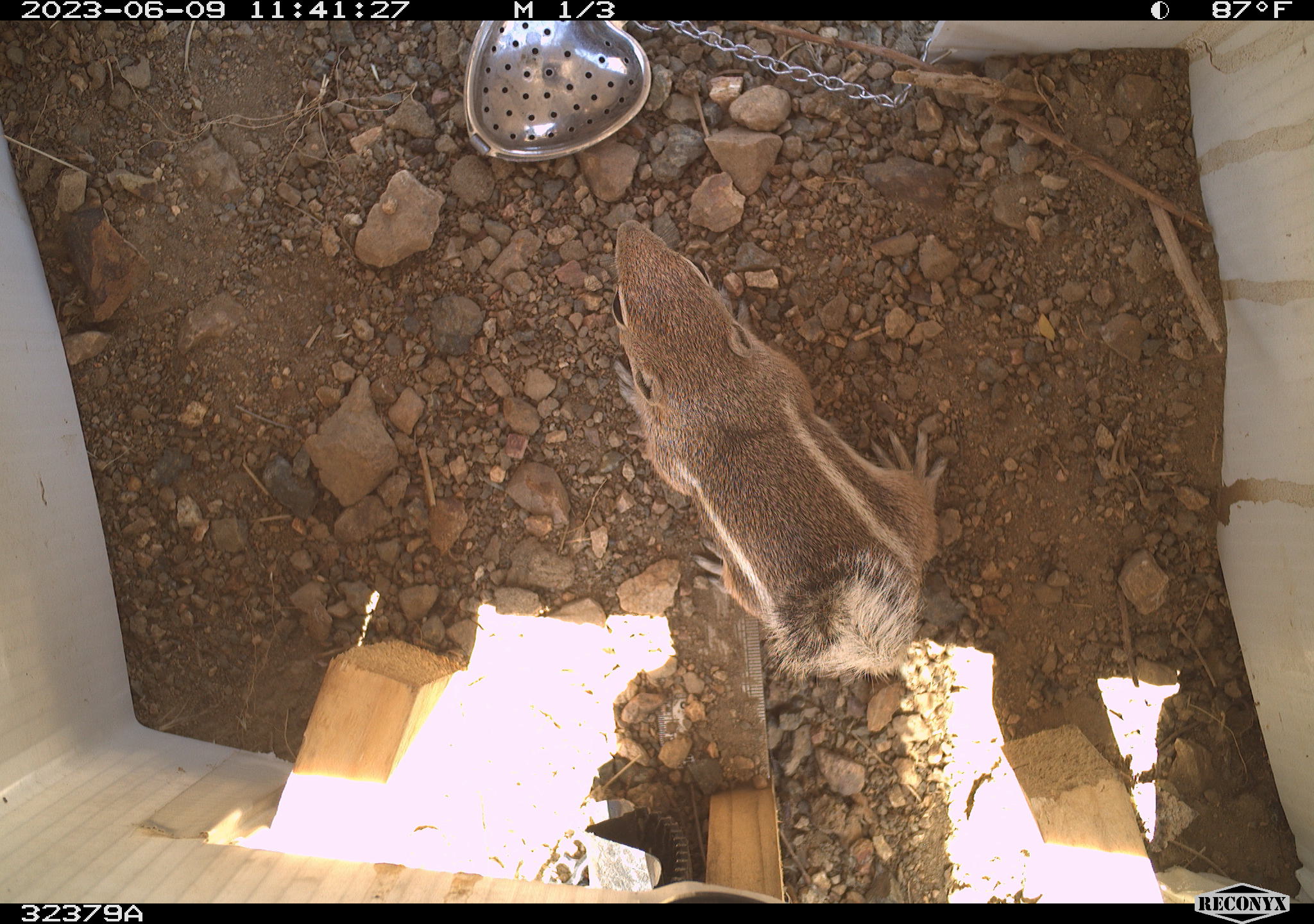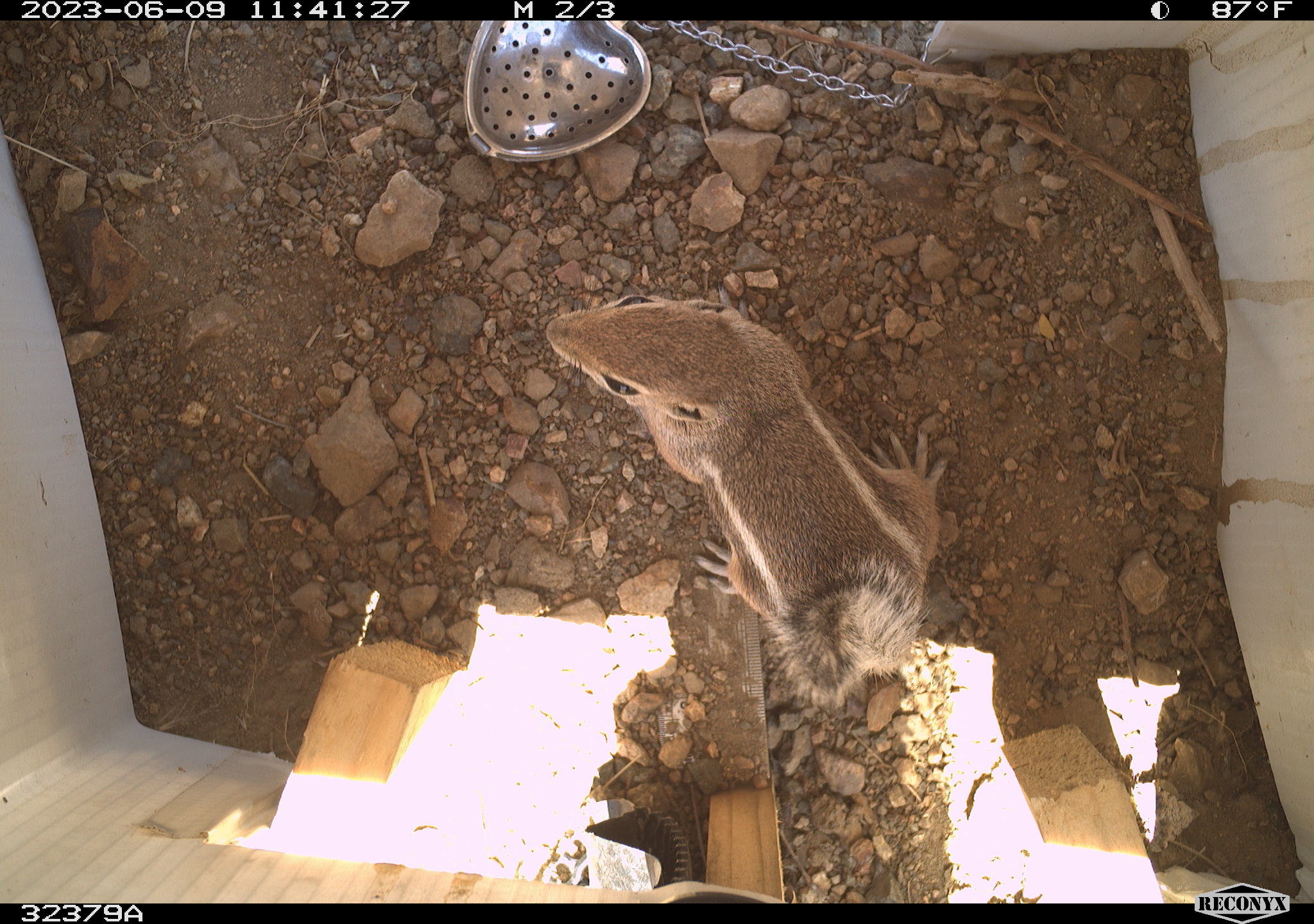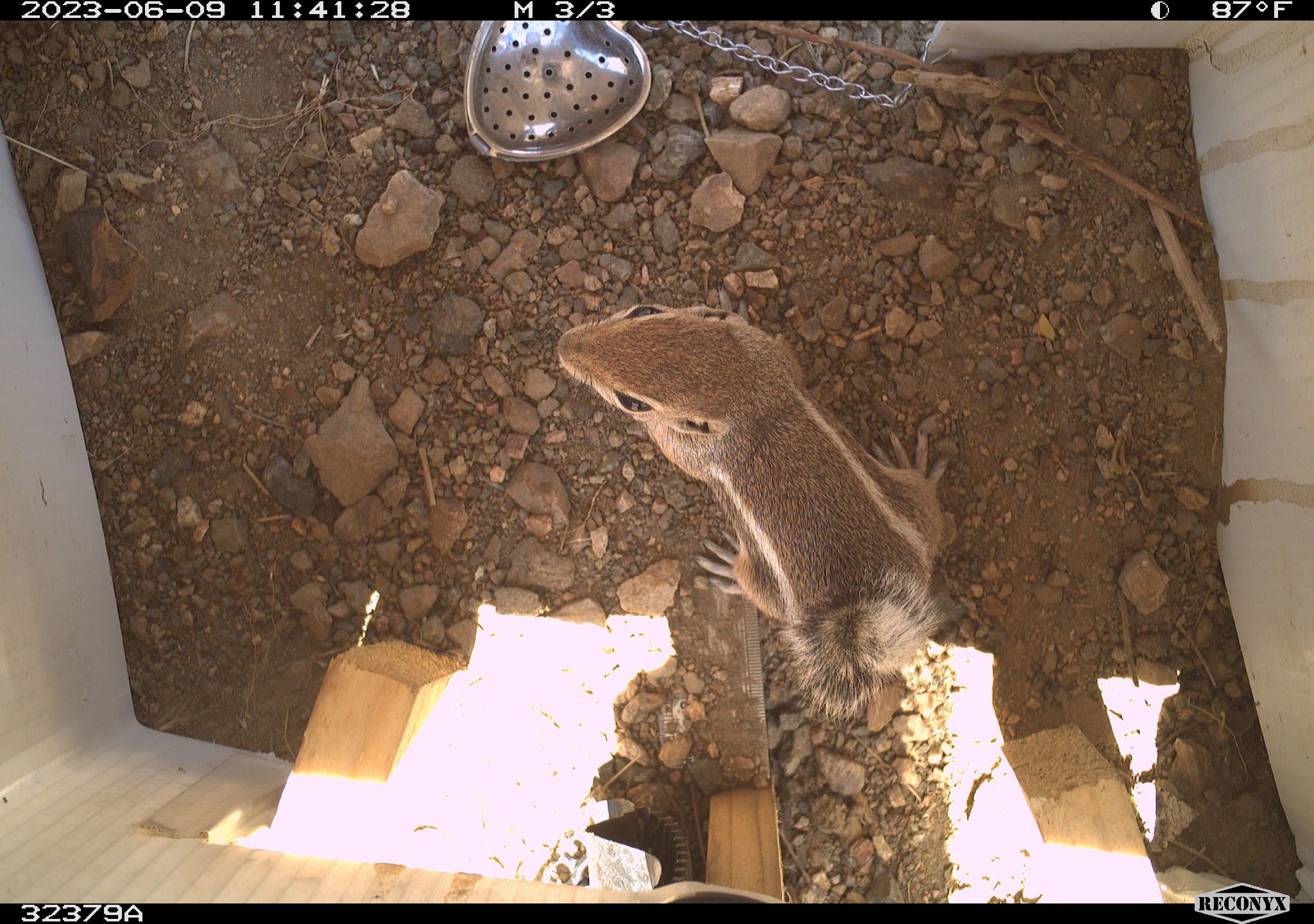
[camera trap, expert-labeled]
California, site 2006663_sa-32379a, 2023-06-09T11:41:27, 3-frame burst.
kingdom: Animalia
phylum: Chordata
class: Mammalia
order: Rodentia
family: Sciuridae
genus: Ammospermophilus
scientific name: Ammospermophilus leucurus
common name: white-tailed antelope squirrel